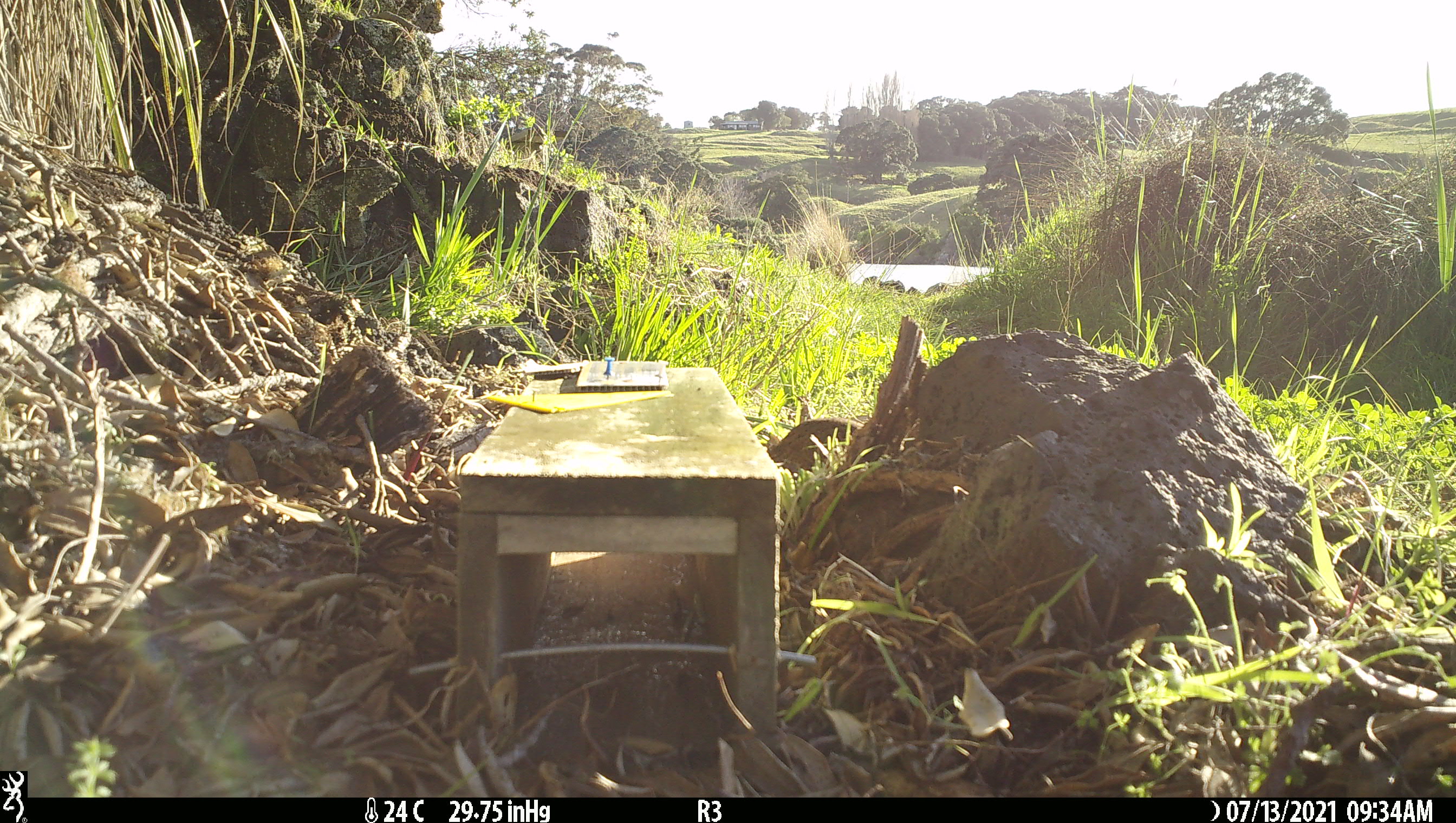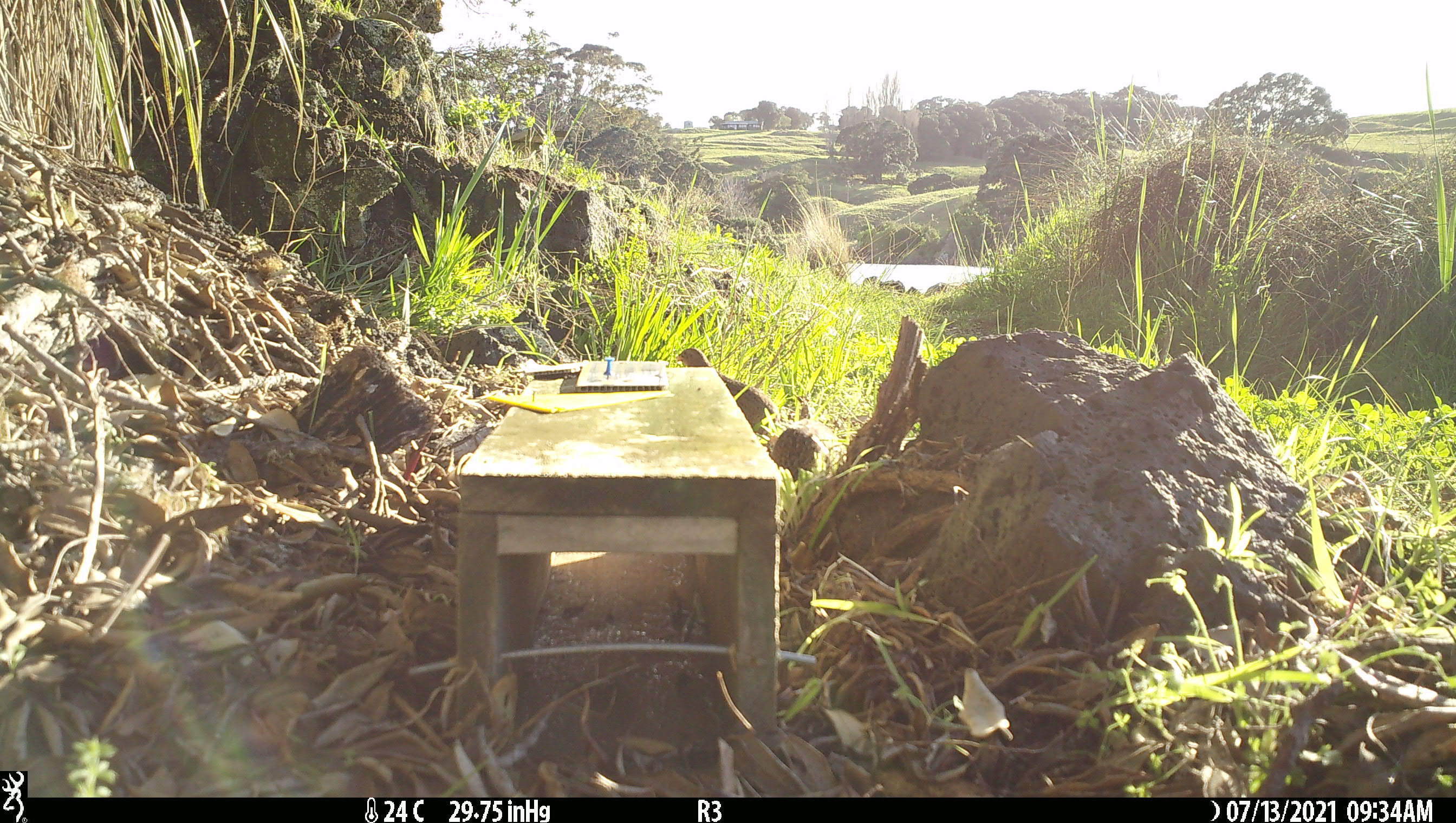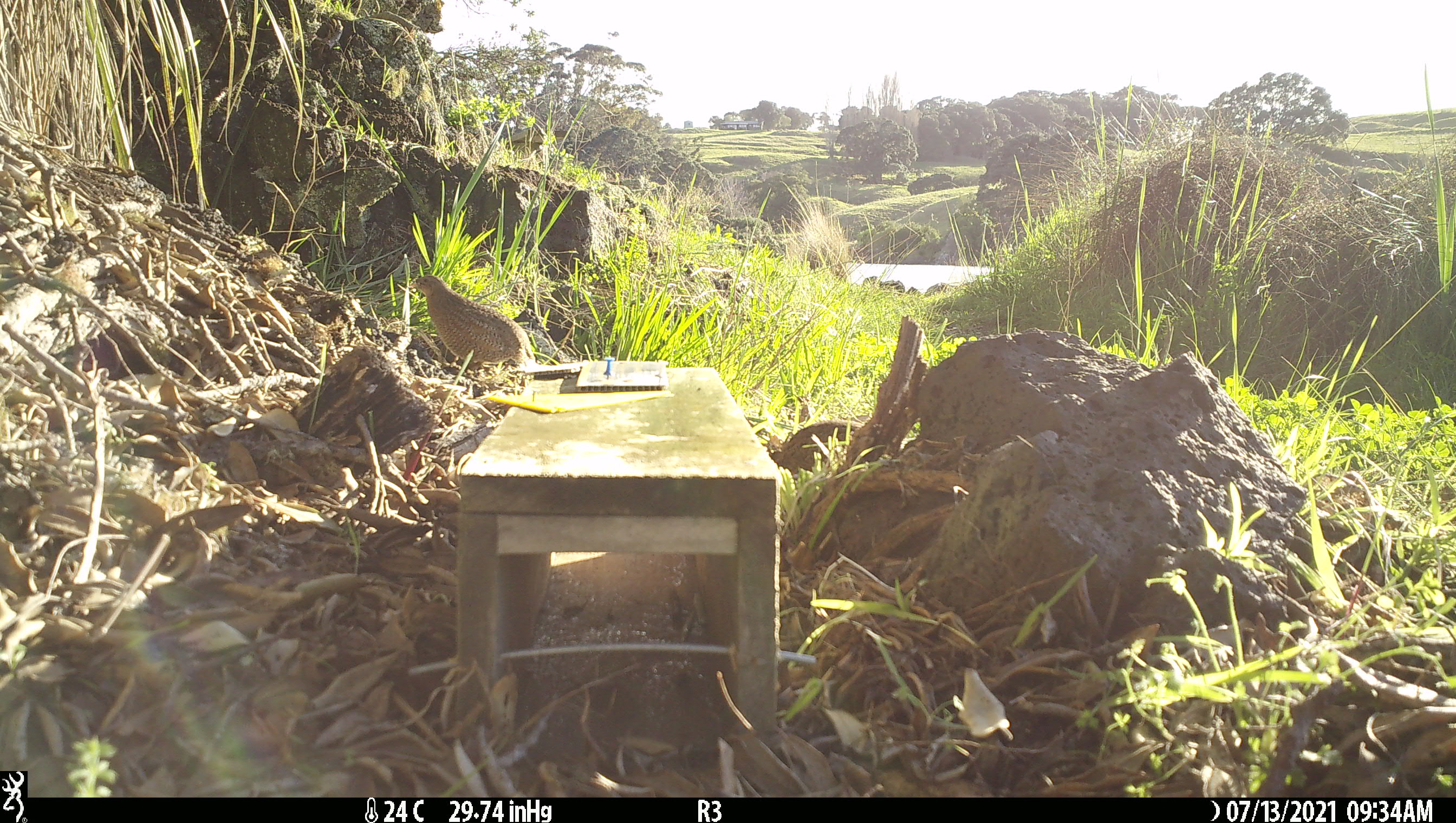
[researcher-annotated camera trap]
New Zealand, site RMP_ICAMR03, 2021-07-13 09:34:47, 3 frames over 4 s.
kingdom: Animalia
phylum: Chordata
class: Aves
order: Galliformes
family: Phasianidae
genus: Synoicus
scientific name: Synoicus ypsilophorus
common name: brown quail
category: quail brown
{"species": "quail brown (brown quail) (Synoicus ypsilophorus)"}